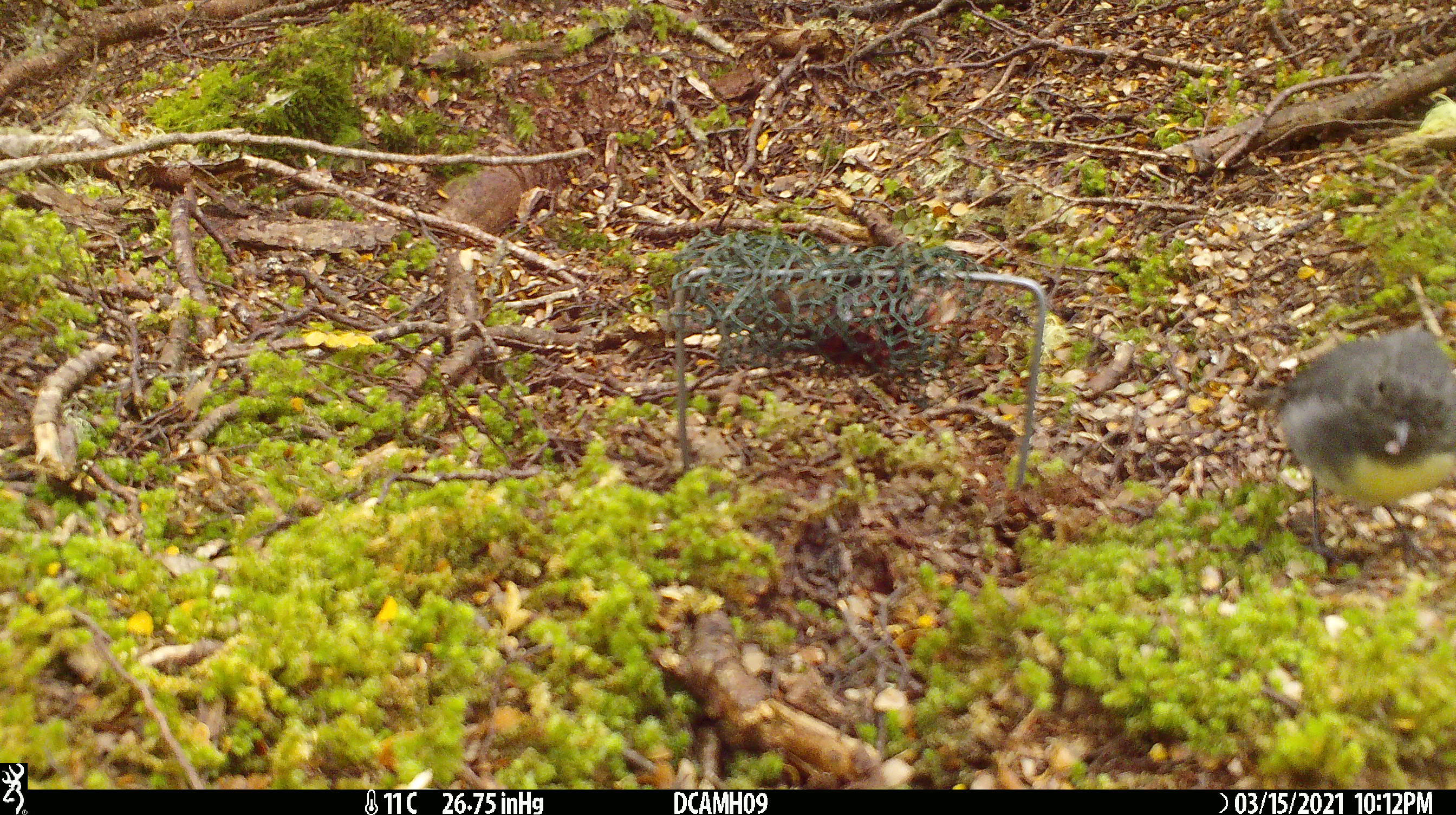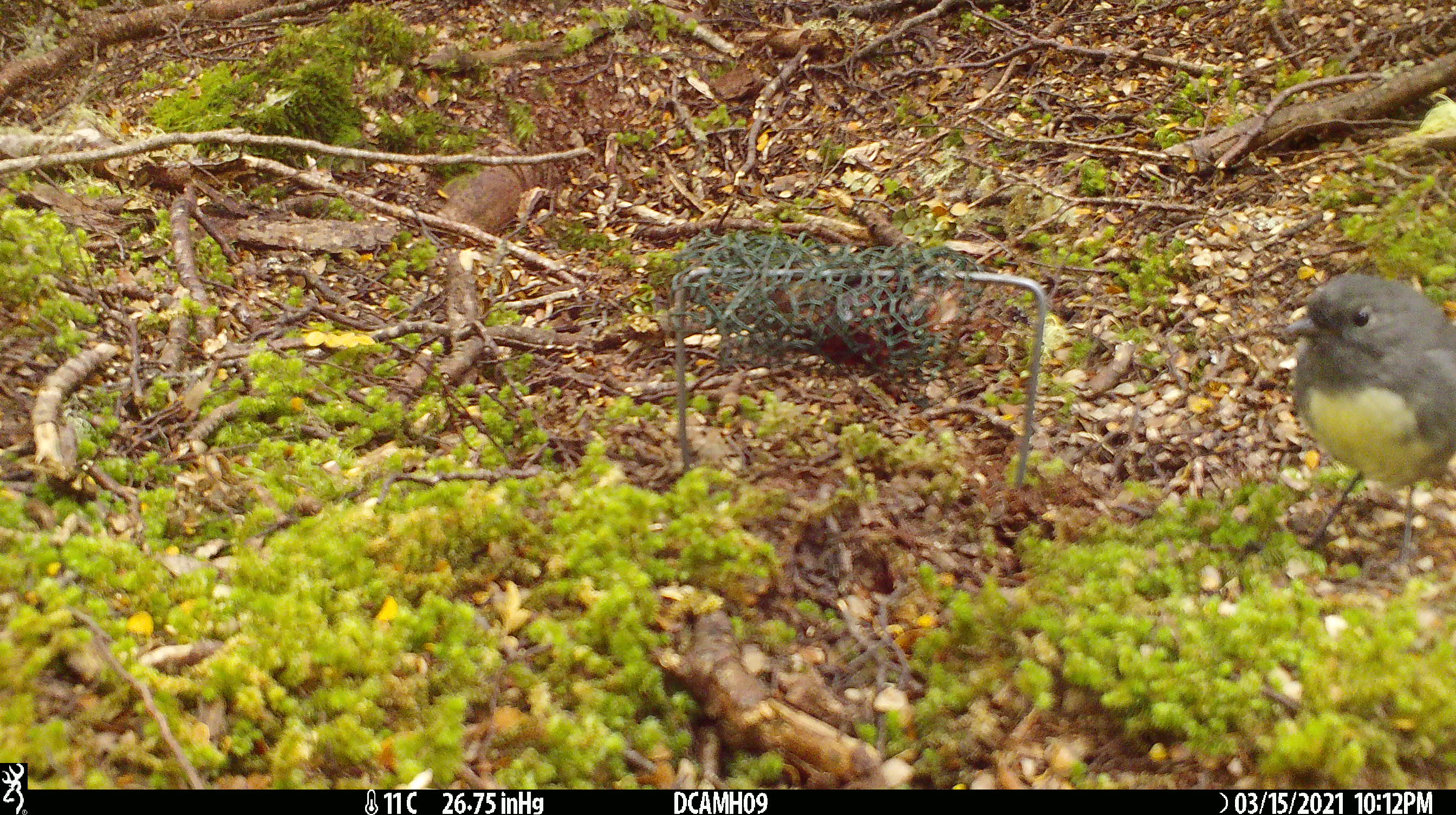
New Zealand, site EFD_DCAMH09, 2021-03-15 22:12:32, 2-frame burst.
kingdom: Animalia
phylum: Chordata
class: Aves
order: Passeriformes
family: Petroicidae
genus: Petroica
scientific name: Petroica australis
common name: new zealand robin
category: robin